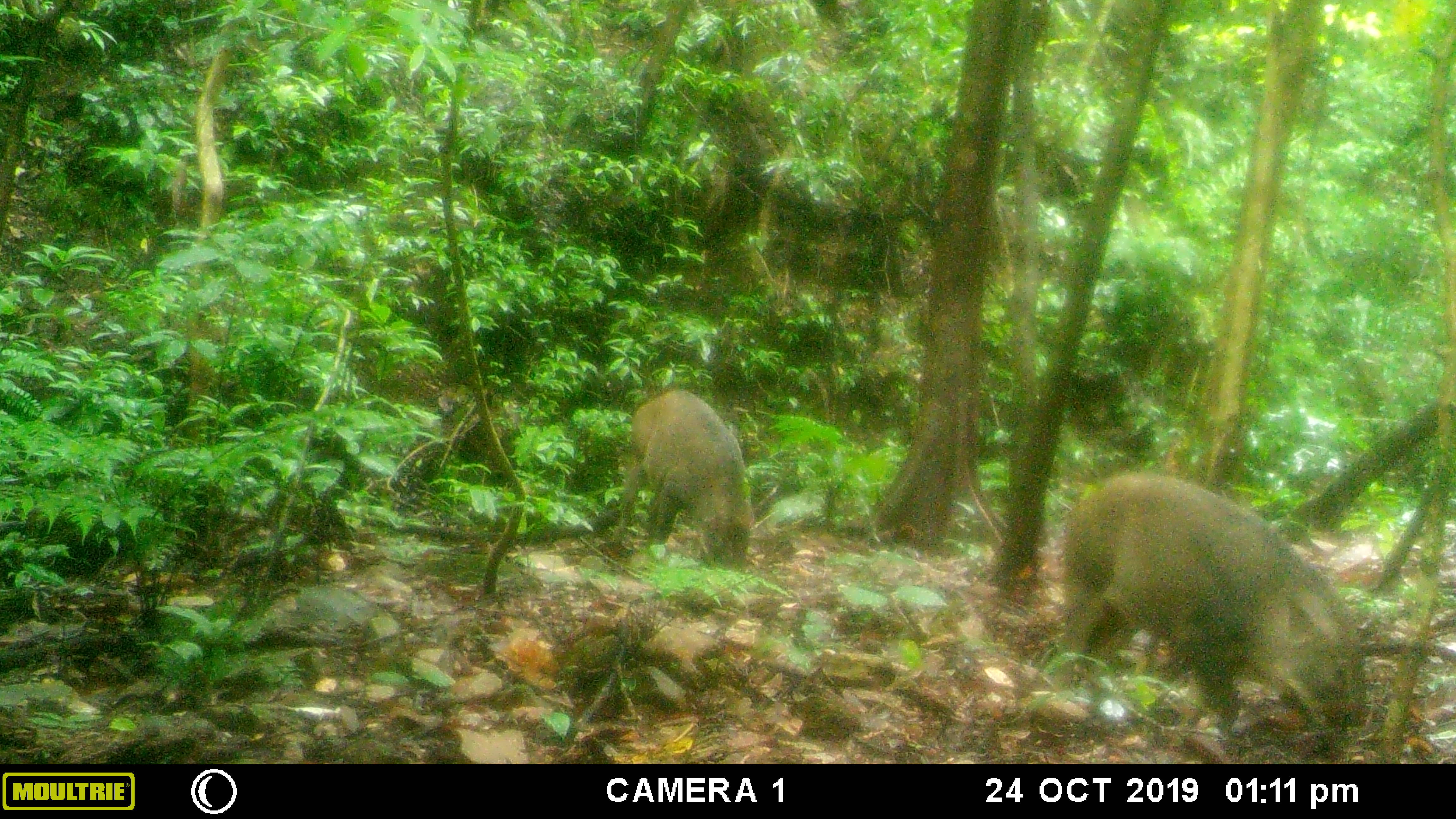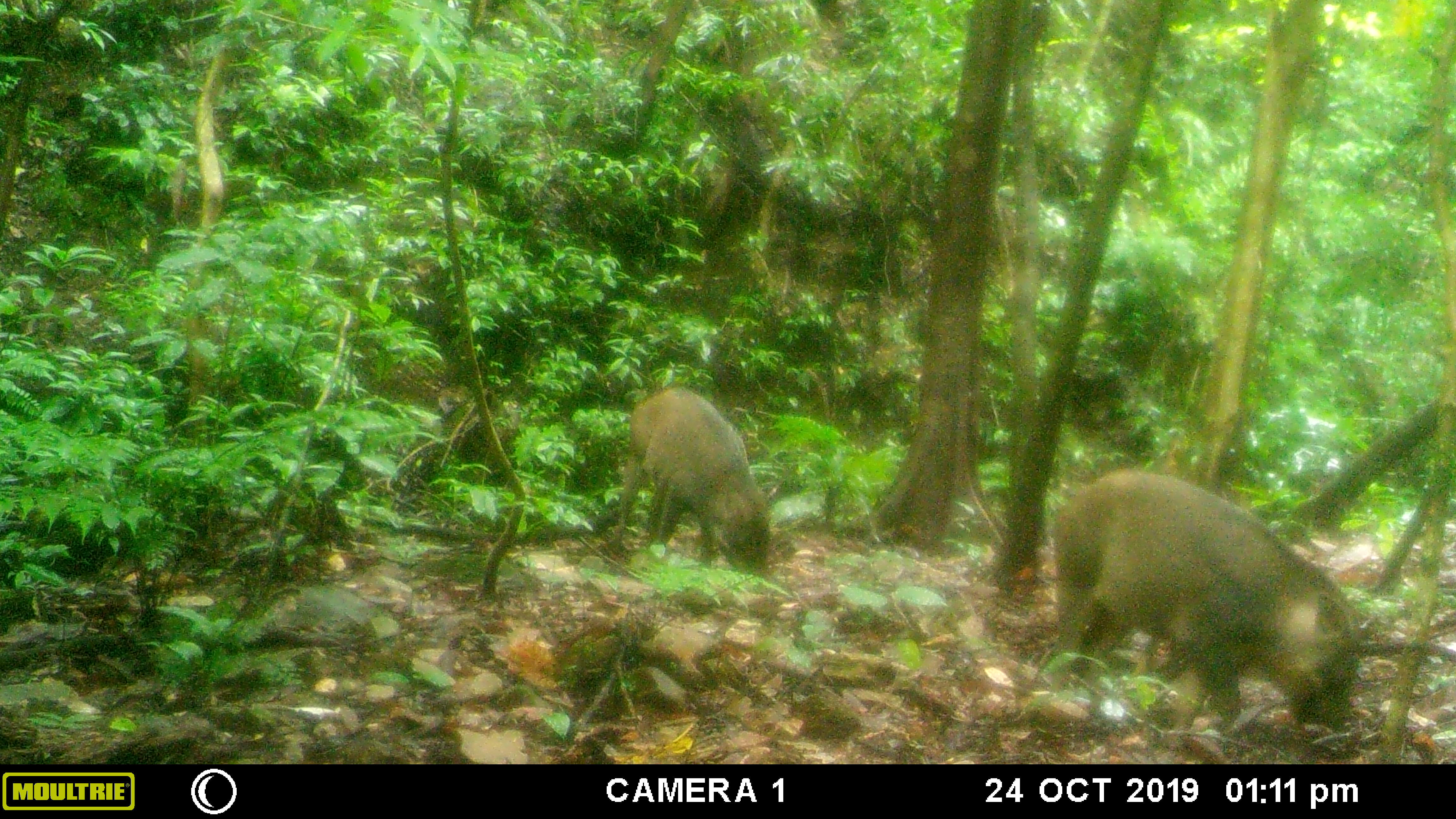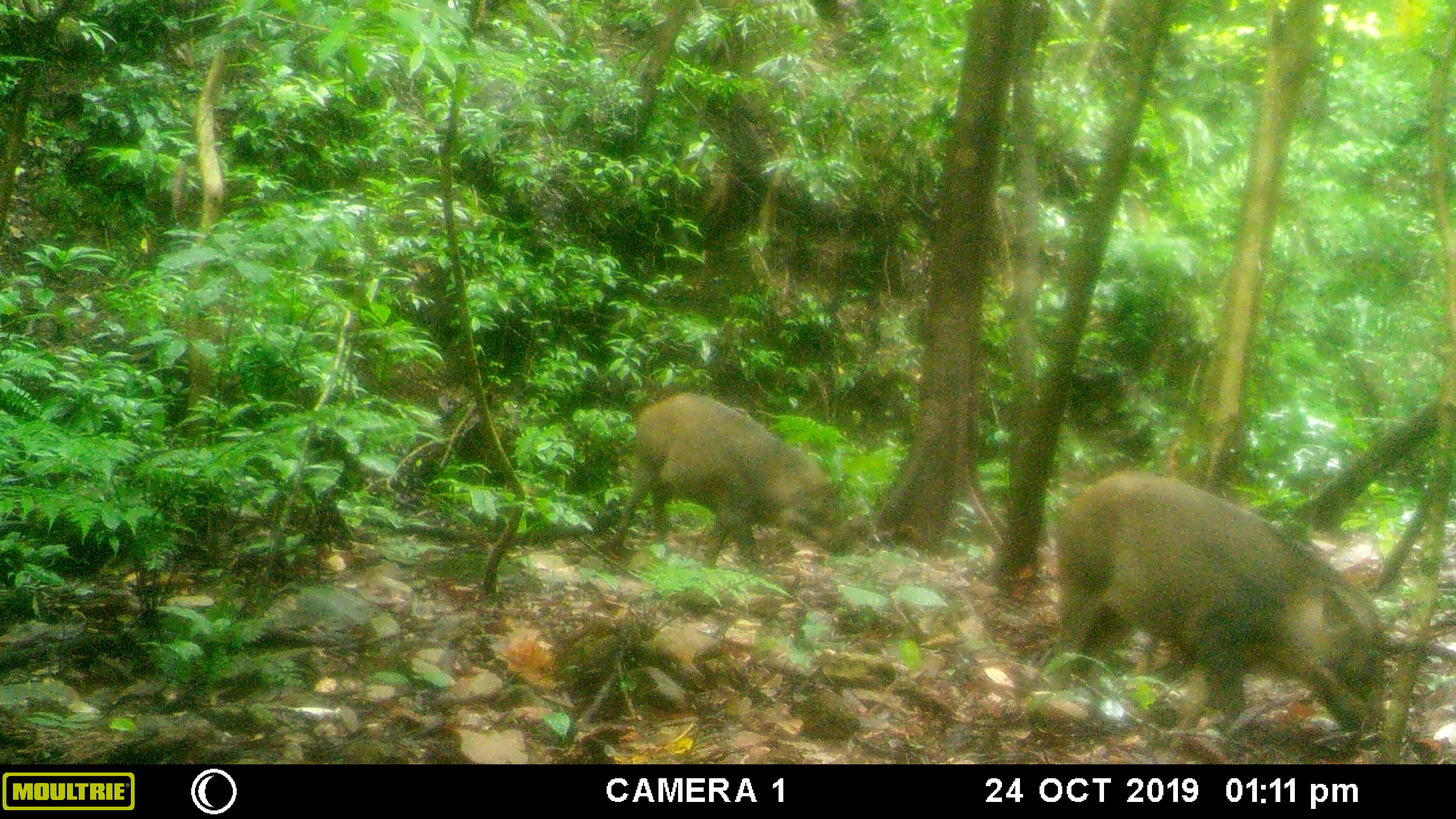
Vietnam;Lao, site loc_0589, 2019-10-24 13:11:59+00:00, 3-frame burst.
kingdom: Animalia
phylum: Chordata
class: Mammalia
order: Artiodactyla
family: Suidae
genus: Sus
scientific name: Sus scrofa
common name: eurasian wild pig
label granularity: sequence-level